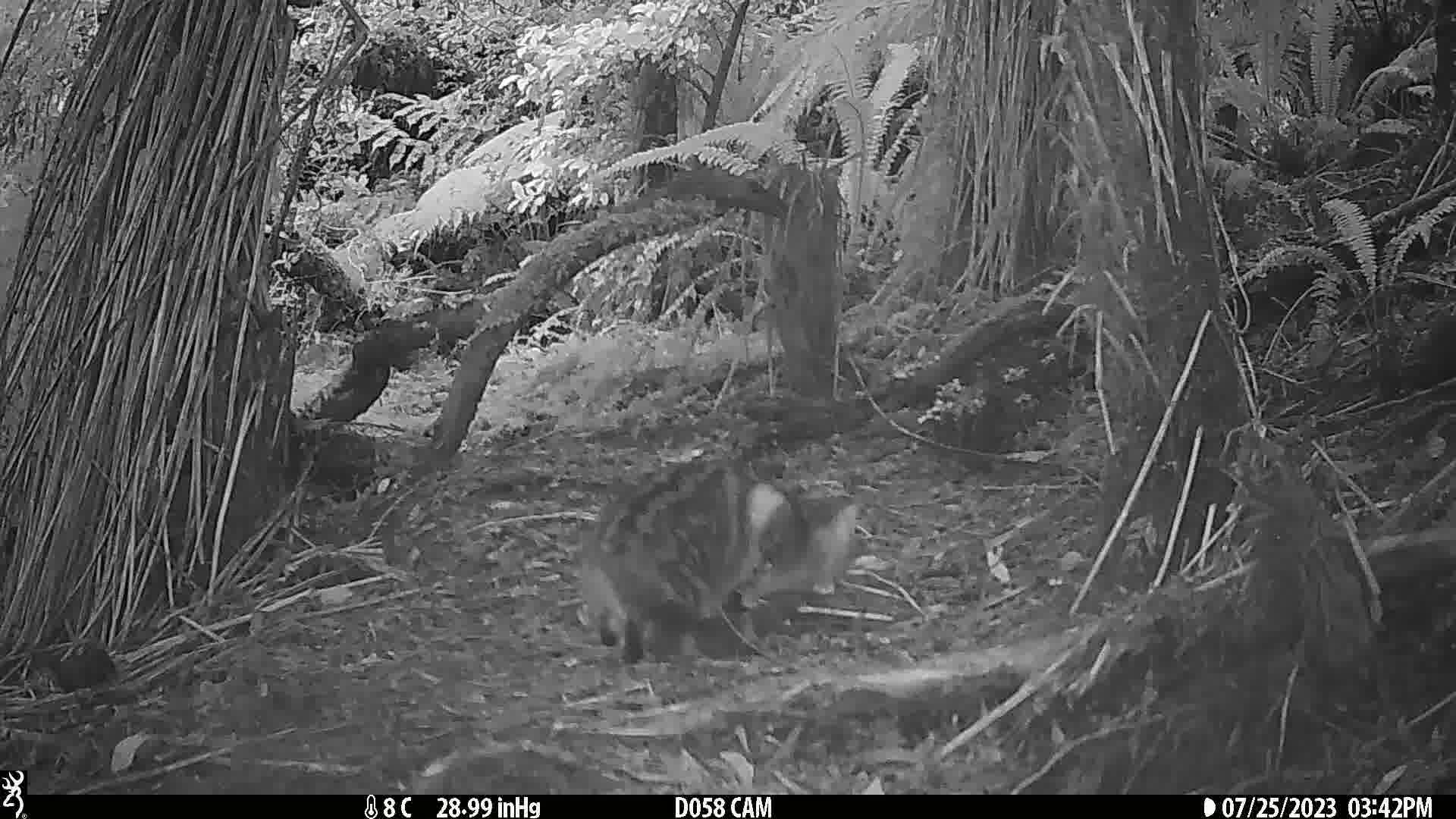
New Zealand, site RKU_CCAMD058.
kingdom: Animalia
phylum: Chordata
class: Mammalia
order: Carnivora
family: Felidae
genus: Felis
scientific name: Felis catus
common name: domestic cat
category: cat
Cat (domestic cat) (Felis catus).